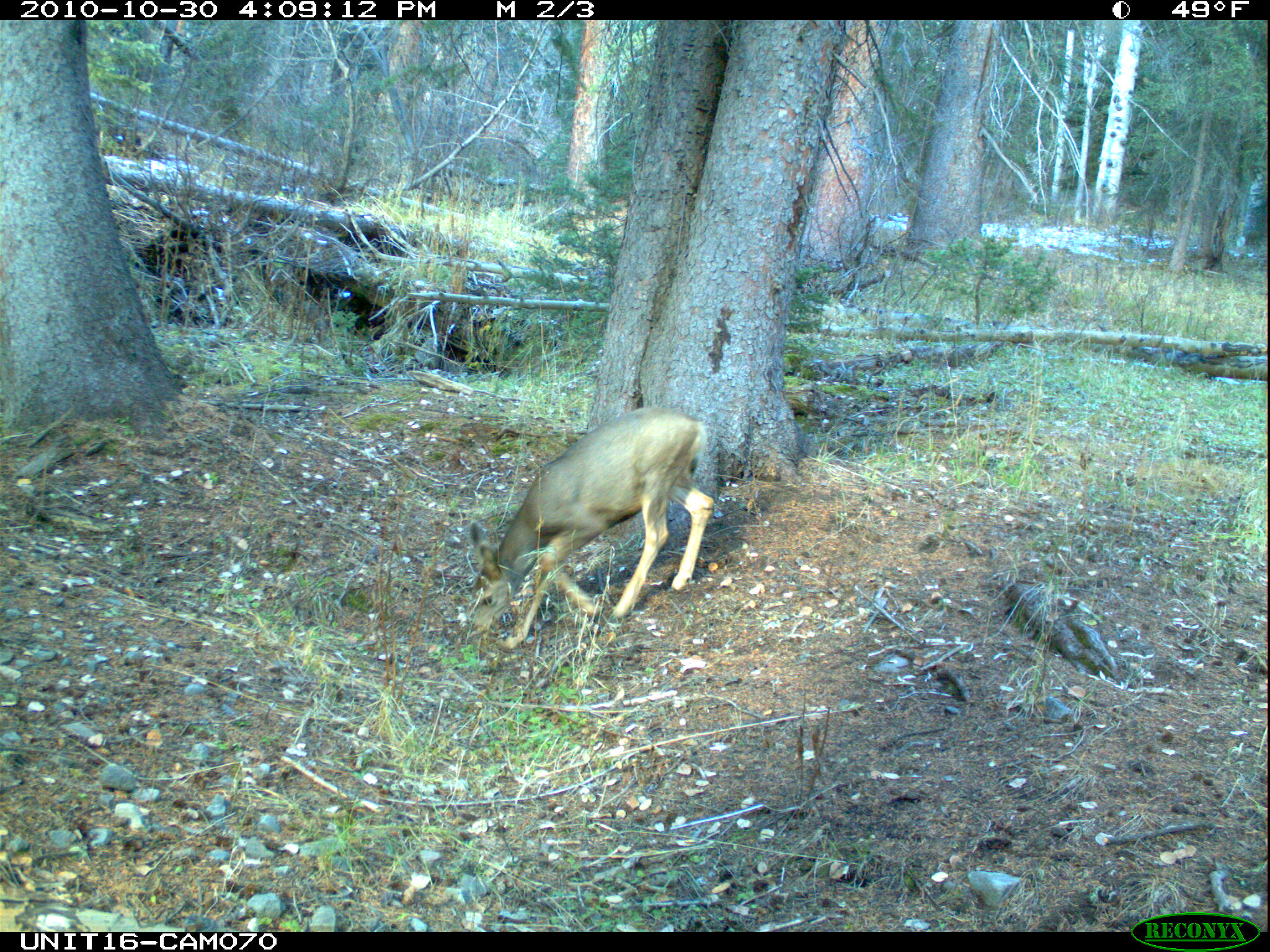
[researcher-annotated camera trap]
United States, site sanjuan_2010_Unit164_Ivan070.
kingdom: Animalia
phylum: Chordata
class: Mammalia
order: Artiodactyla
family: Cervidae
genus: Odocoileus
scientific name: Odocoileus hemionus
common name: mule deer